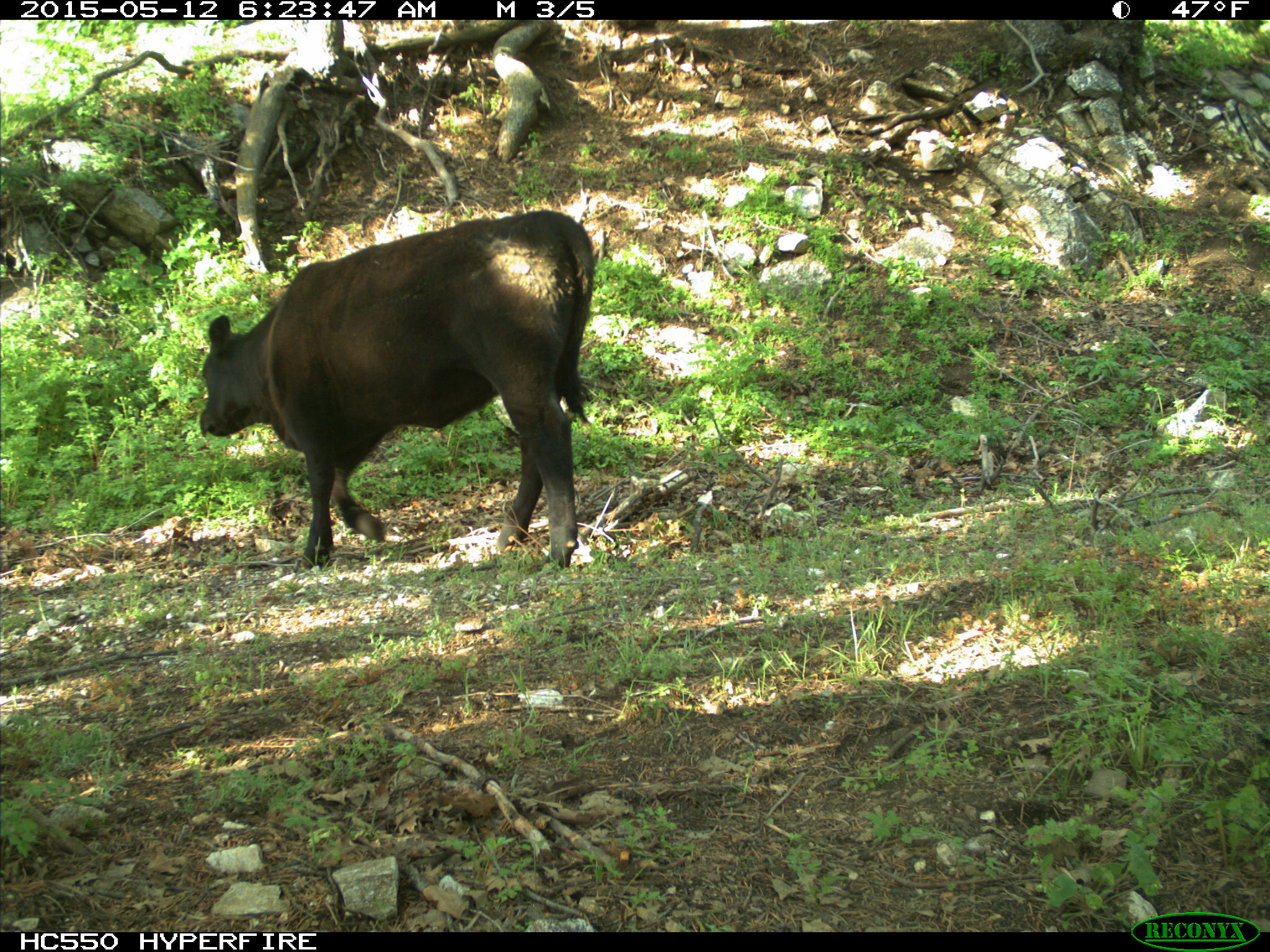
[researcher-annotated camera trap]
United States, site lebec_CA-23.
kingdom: Animalia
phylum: Chordata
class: Mammalia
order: Artiodactyla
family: Bovidae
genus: Bos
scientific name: Bos taurus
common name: domestic cow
Bos taurus (domestic cow).